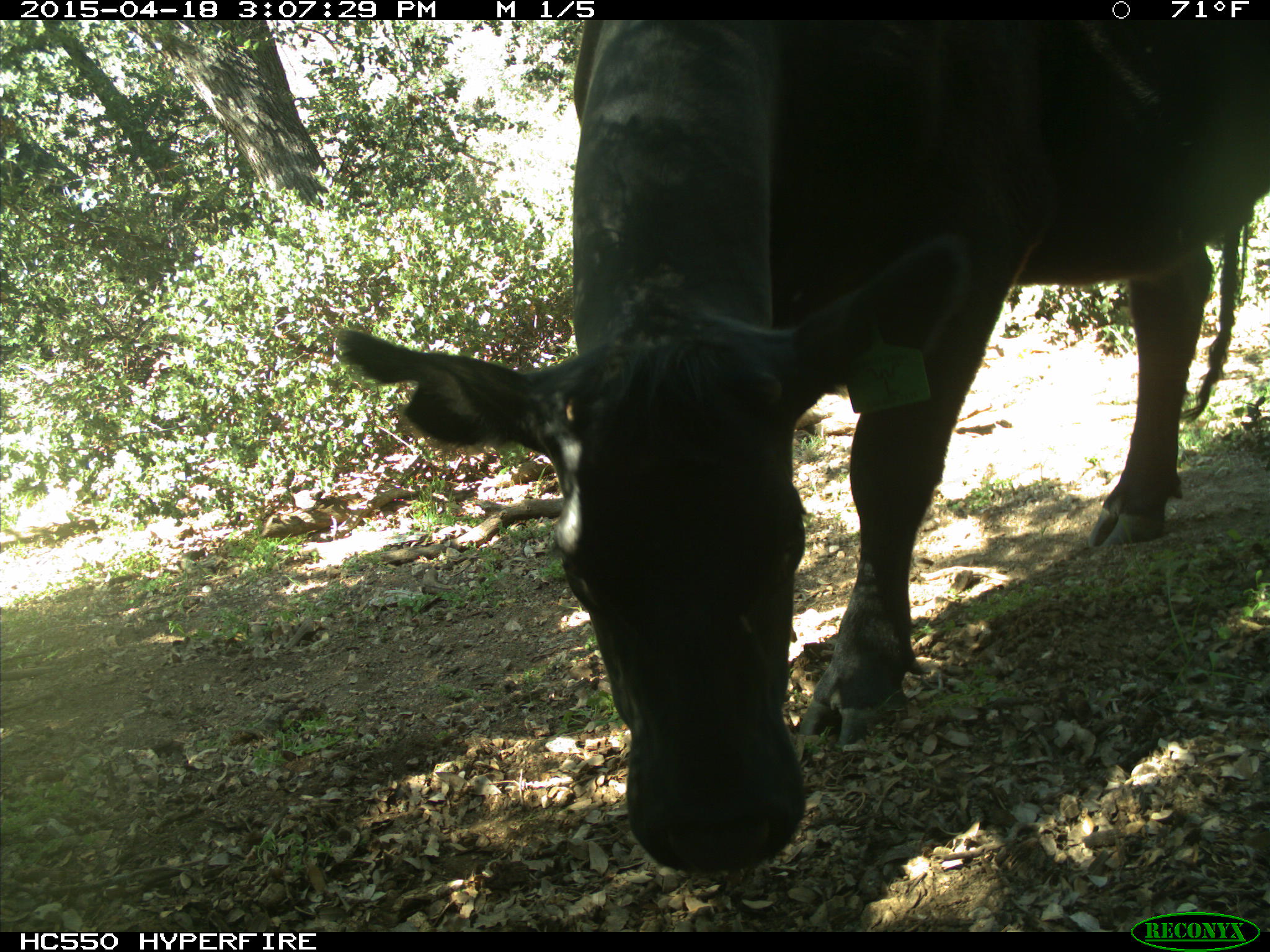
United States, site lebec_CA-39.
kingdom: Animalia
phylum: Chordata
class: Mammalia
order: Artiodactyla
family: Bovidae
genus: Bos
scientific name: Bos taurus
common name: domestic cow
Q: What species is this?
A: Bos taurus (domestic cow).